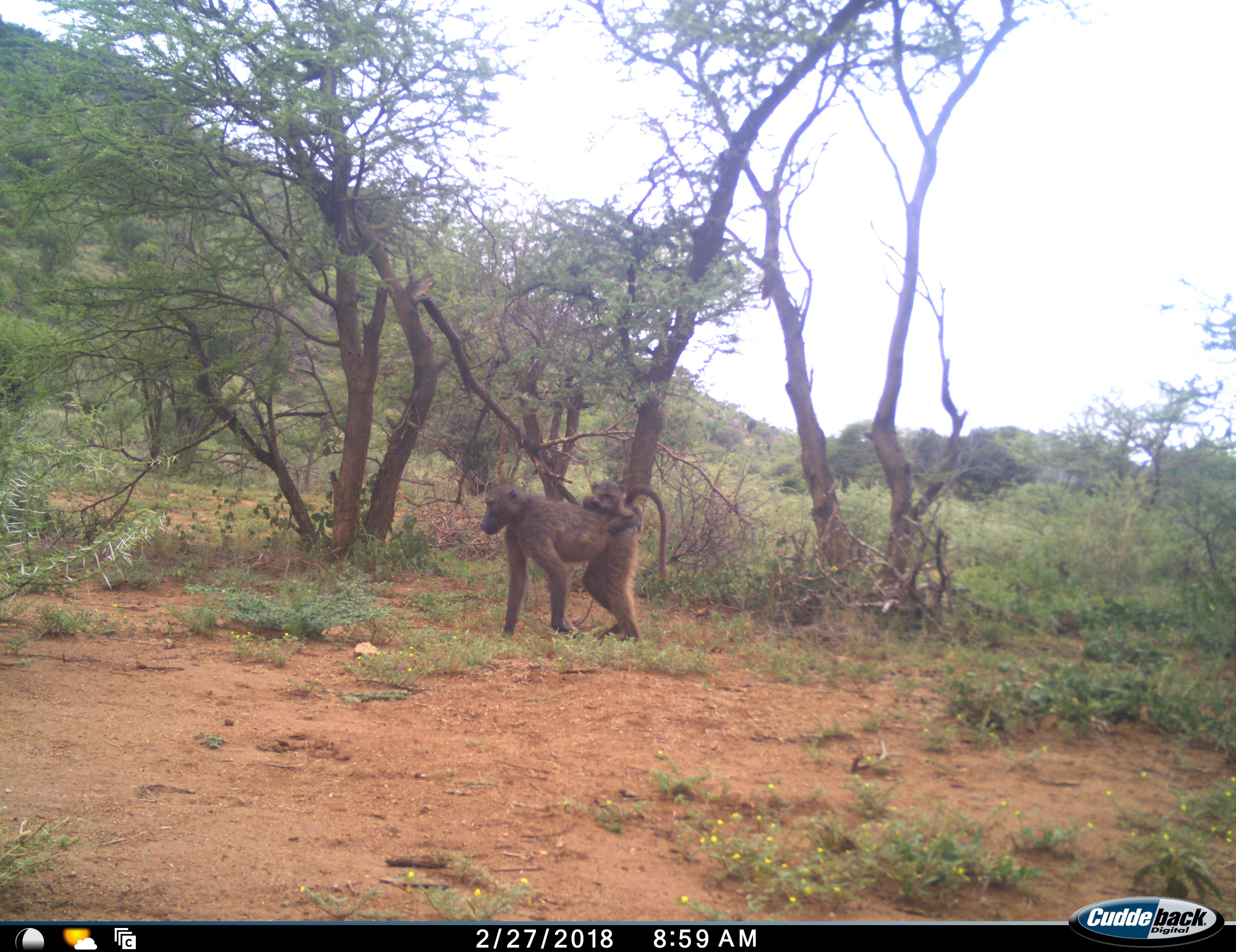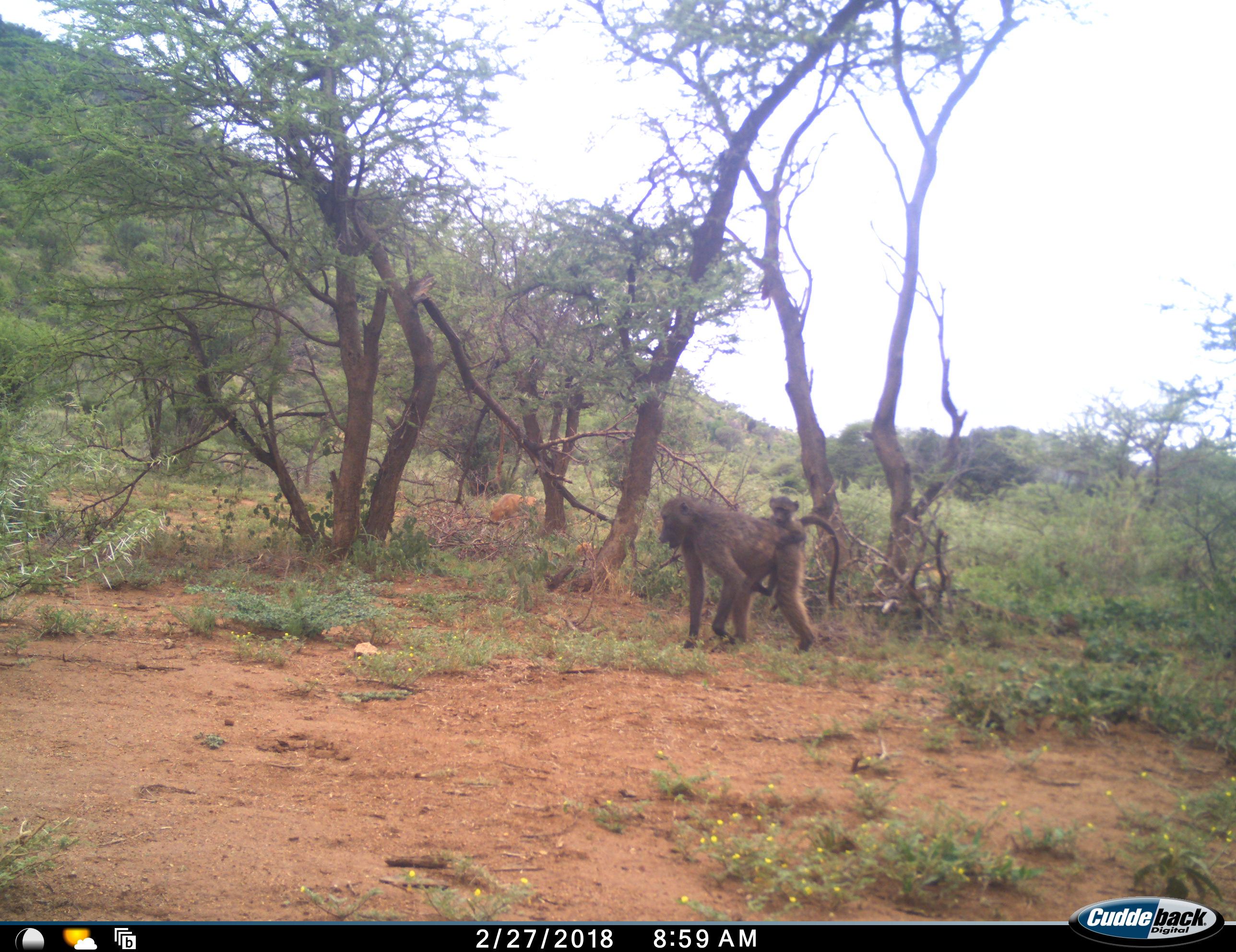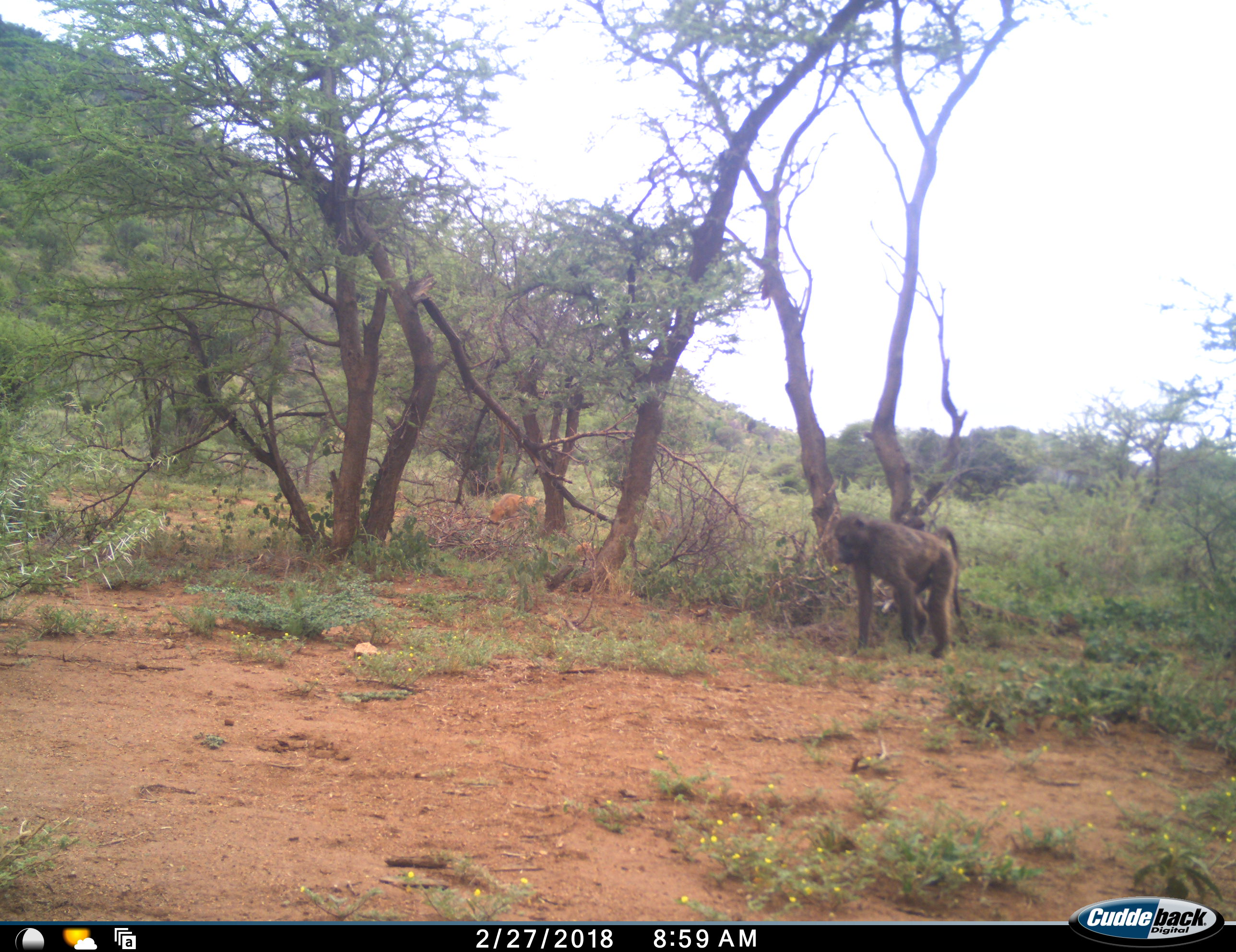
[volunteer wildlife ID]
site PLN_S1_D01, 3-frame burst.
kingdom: Animalia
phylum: Chordata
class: Mammalia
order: Primates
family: Cercopithecidae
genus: Papio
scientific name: Papio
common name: baboon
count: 2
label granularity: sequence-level